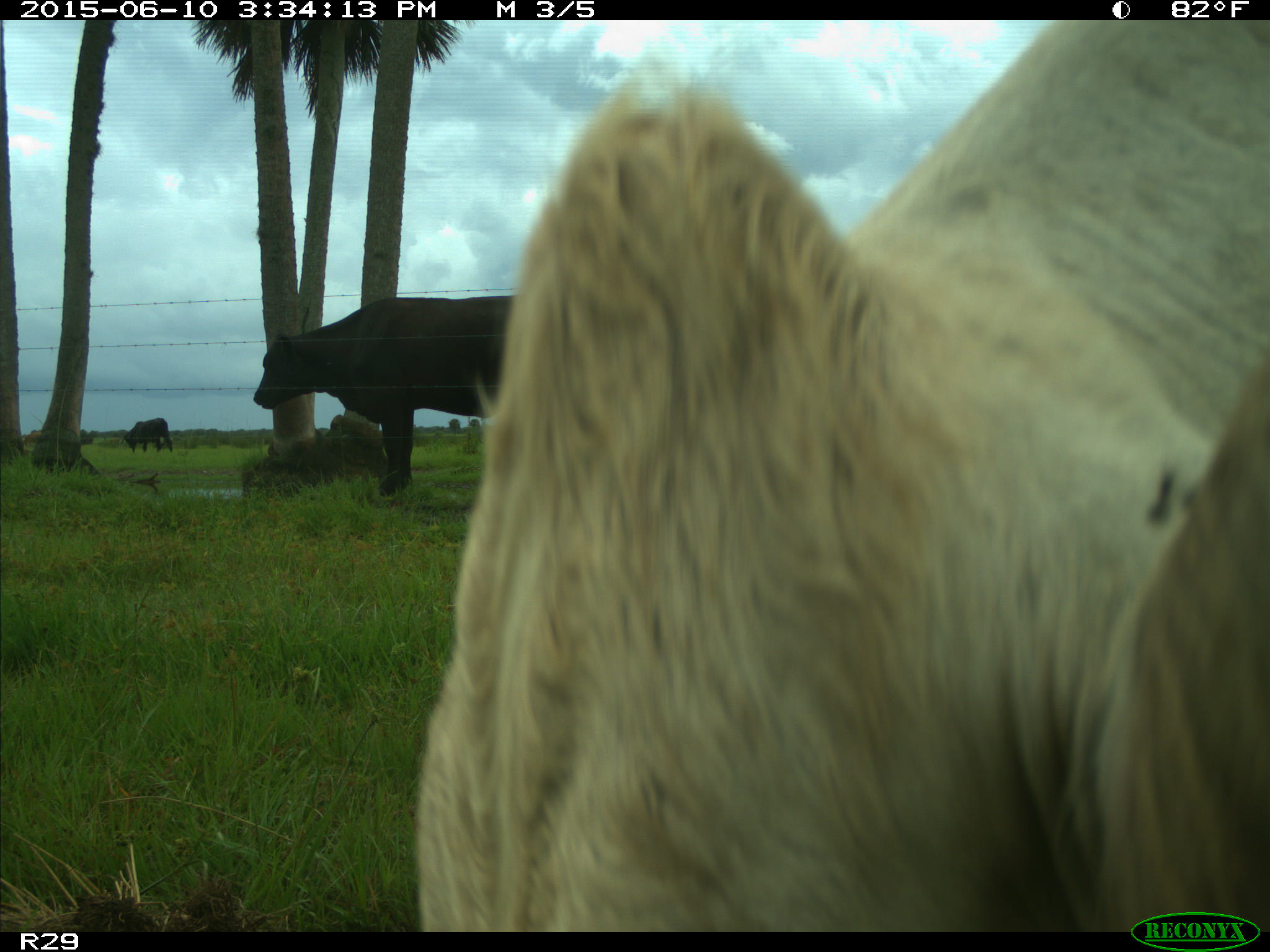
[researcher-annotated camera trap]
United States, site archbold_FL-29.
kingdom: Animalia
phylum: Chordata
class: Mammalia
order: Artiodactyla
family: Bovidae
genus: Bos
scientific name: Bos taurus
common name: domestic cow